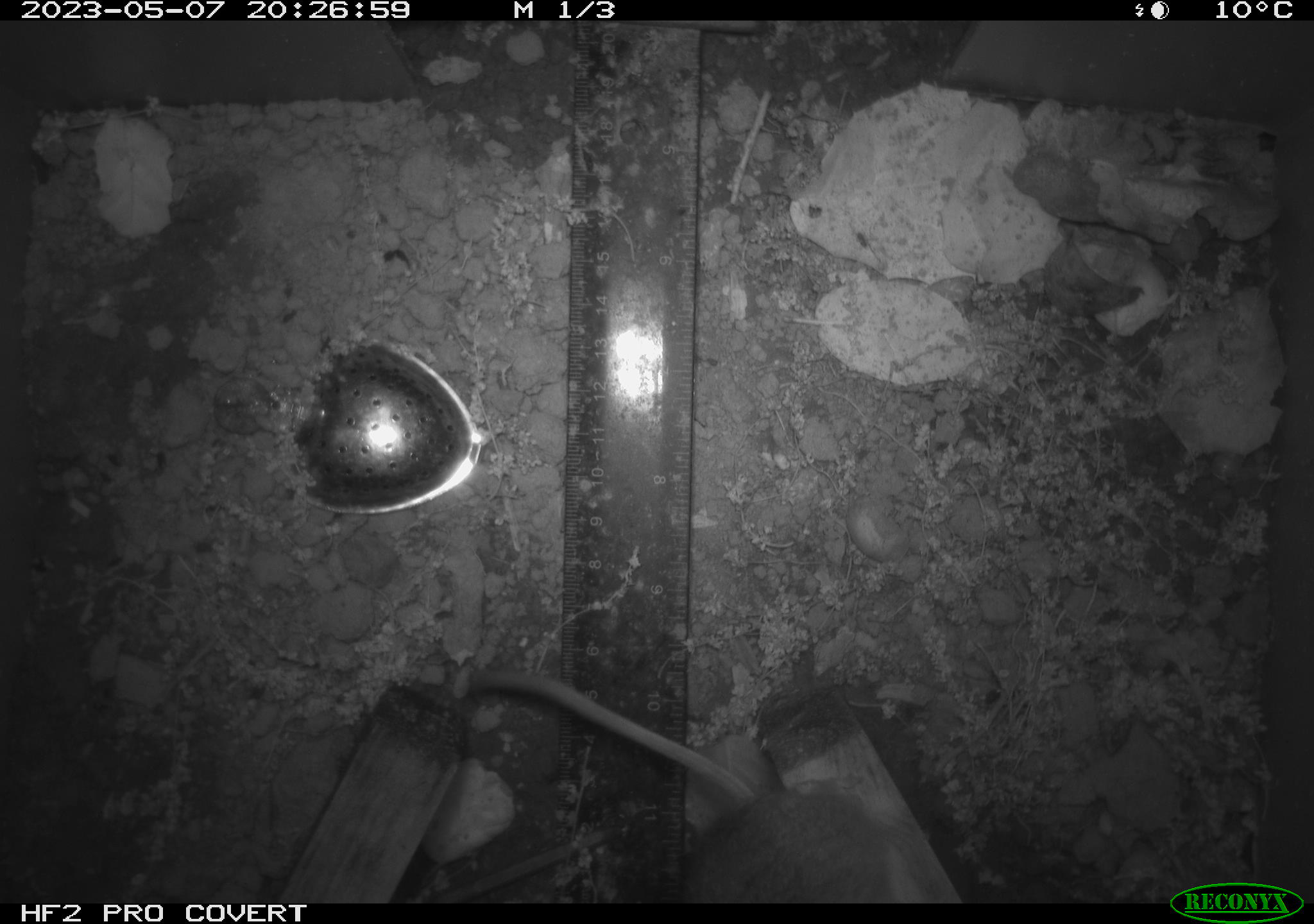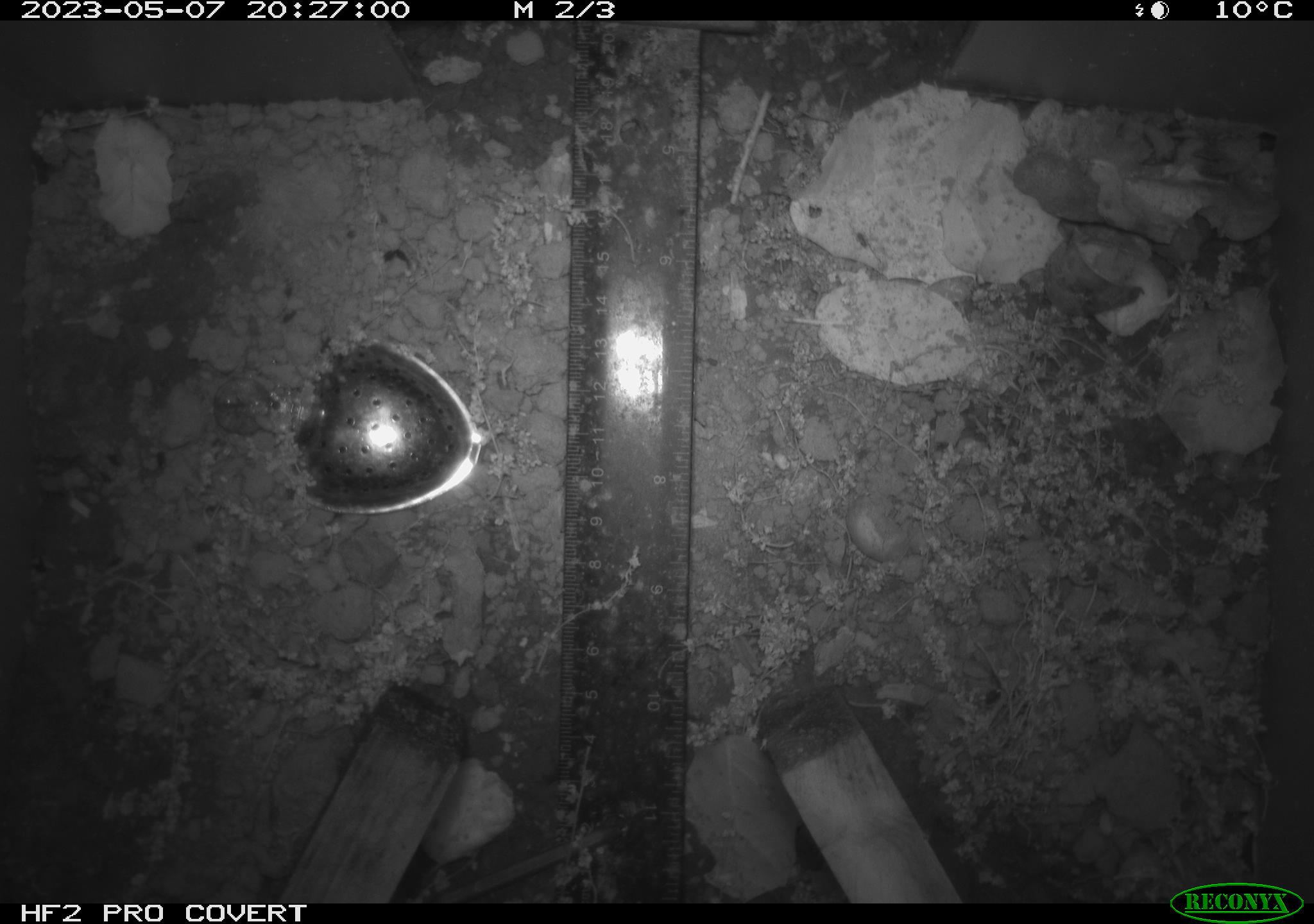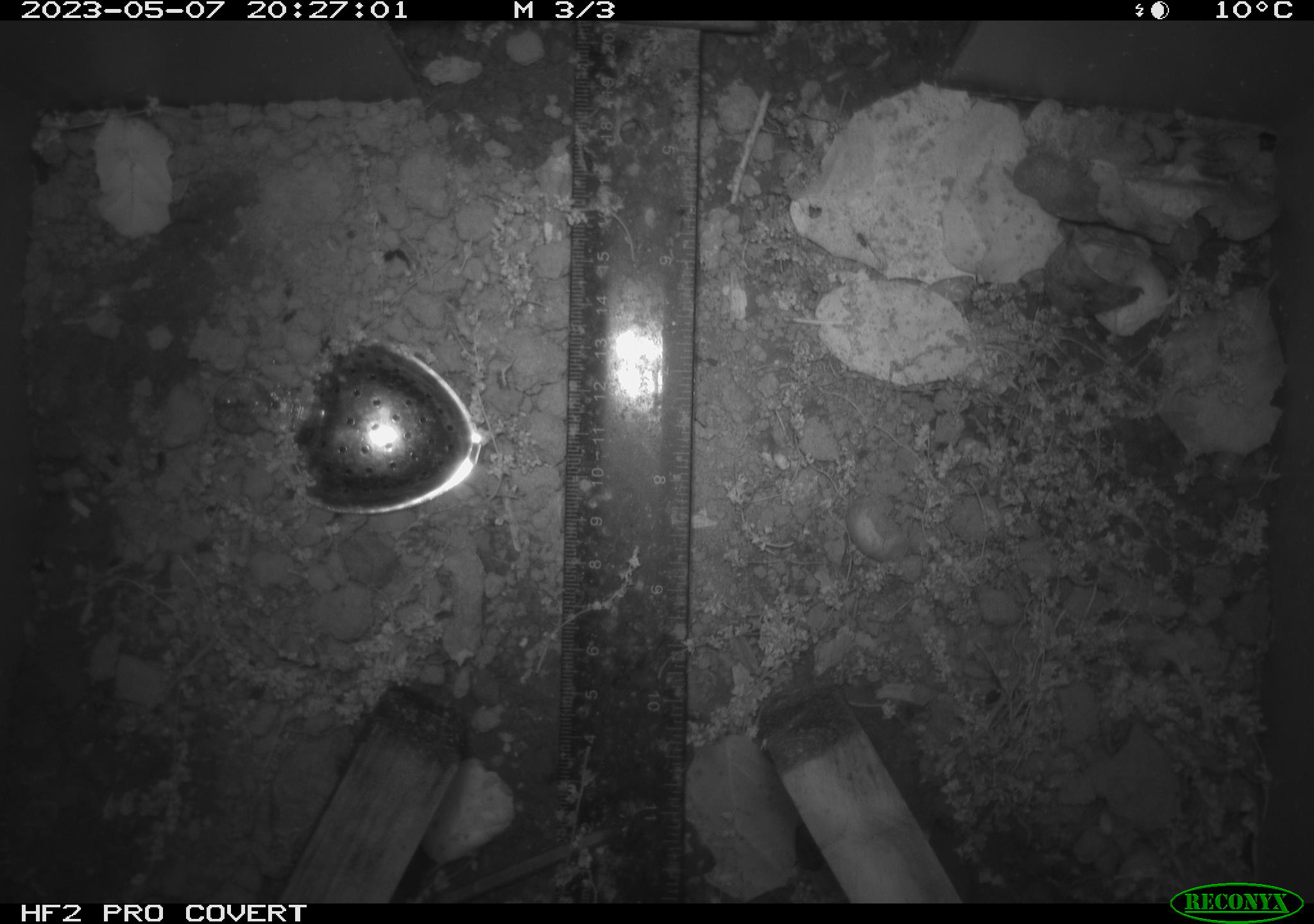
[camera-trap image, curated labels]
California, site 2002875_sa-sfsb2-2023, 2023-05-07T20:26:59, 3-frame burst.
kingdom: Animalia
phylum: Chordata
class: Mammalia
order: Rodentia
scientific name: Rodentia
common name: mouse species